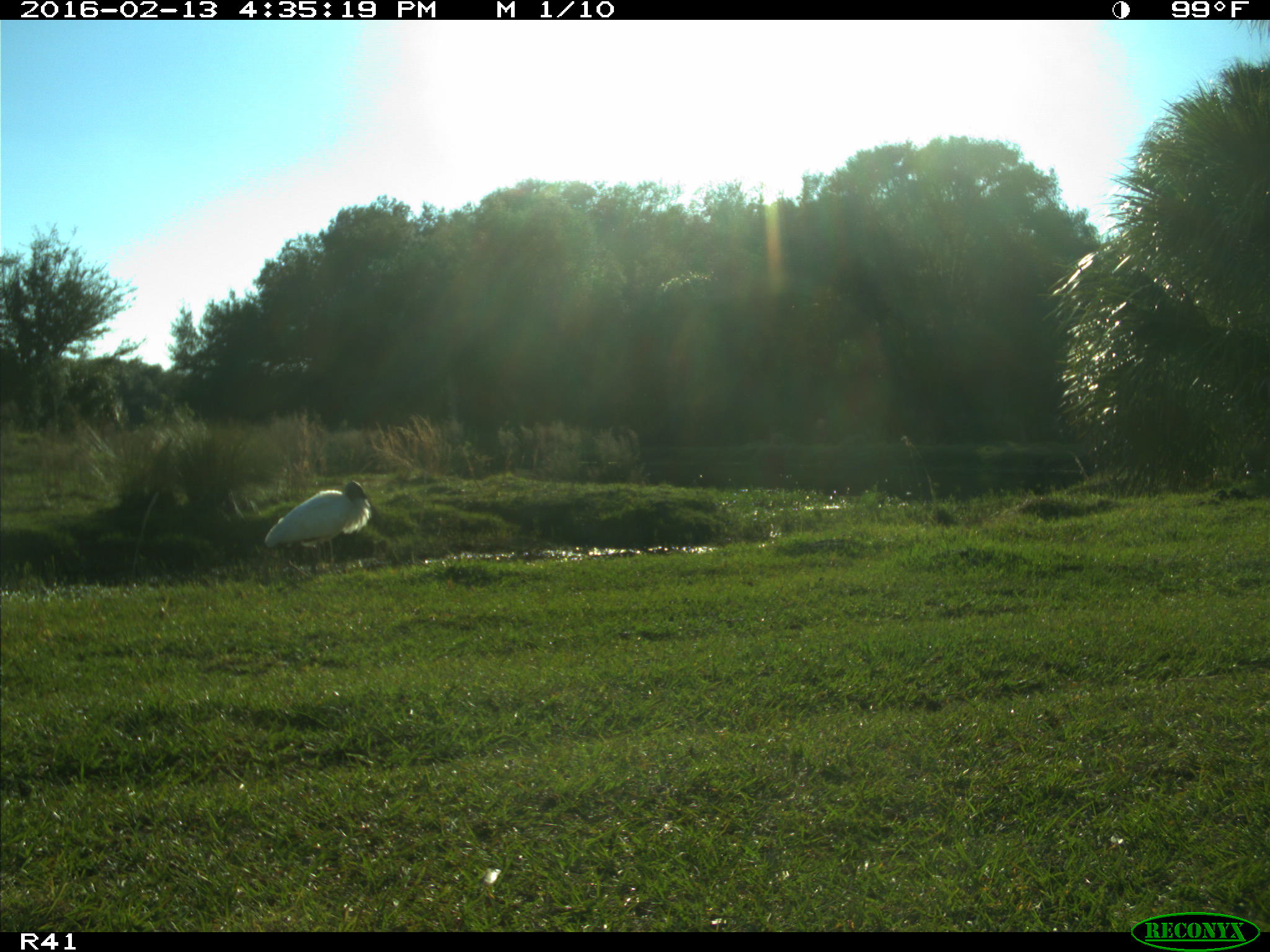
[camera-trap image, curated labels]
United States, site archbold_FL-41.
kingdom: Animalia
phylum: Chordata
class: Aves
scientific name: Aves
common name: birds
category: unidentified bird